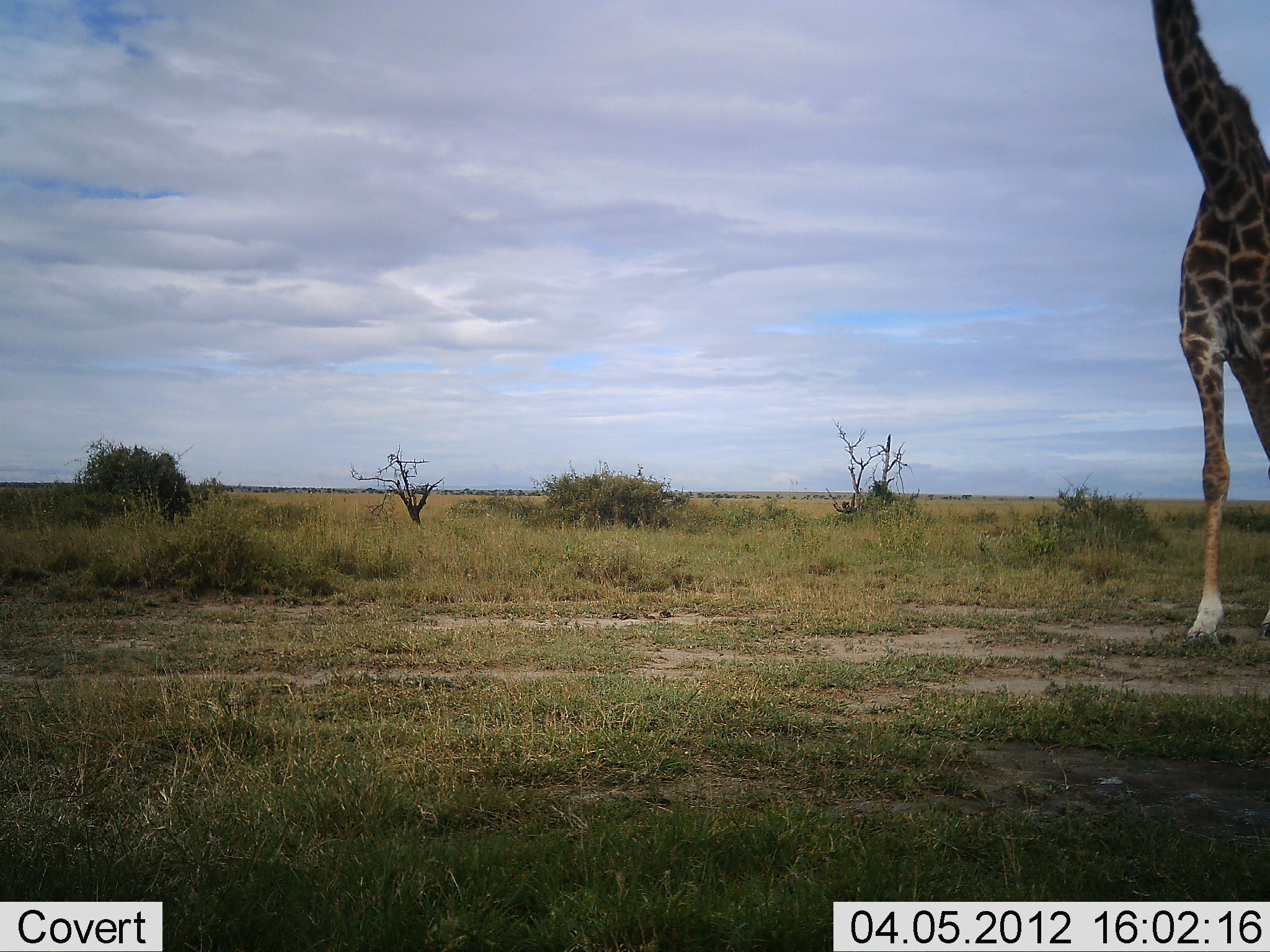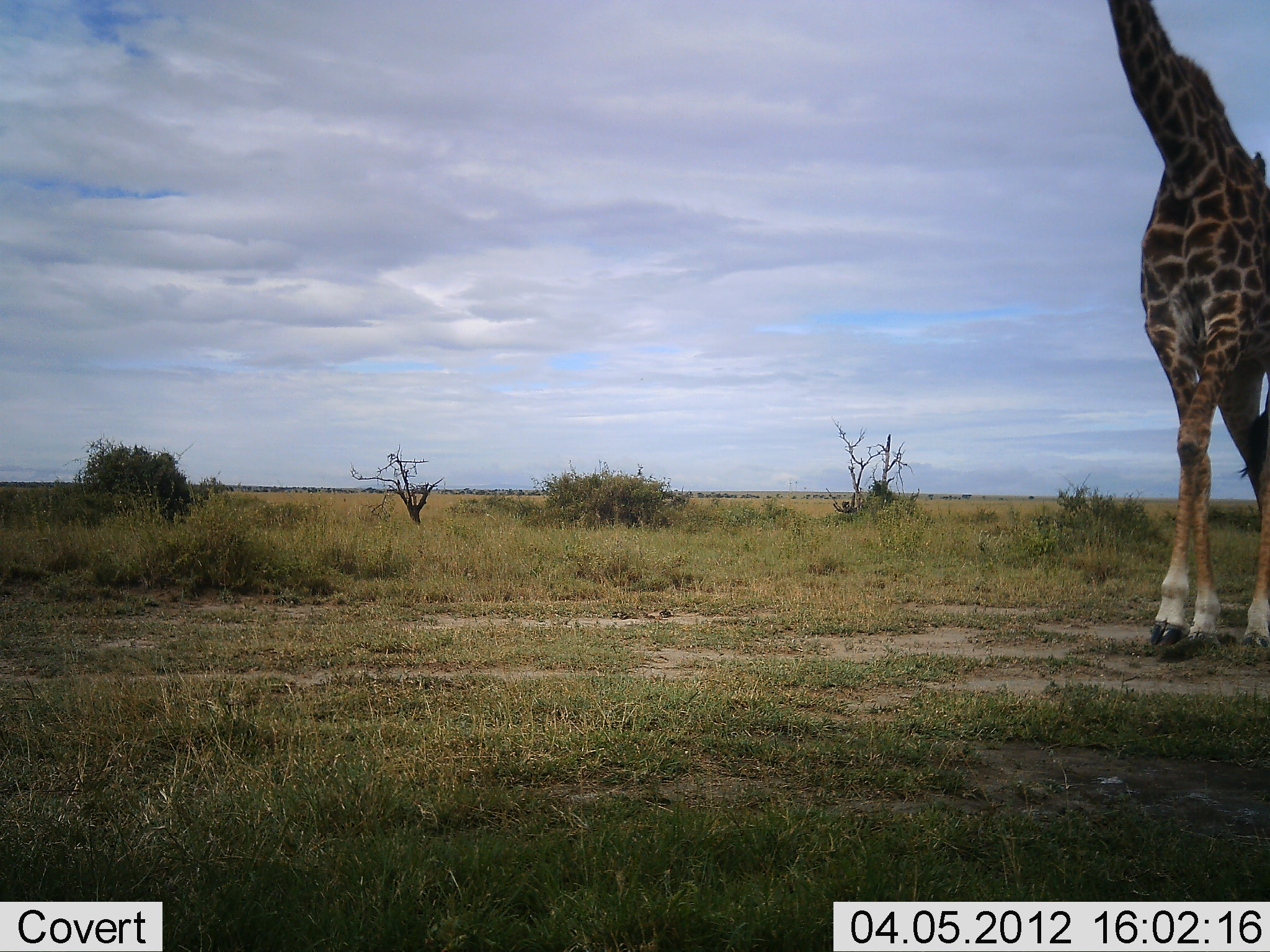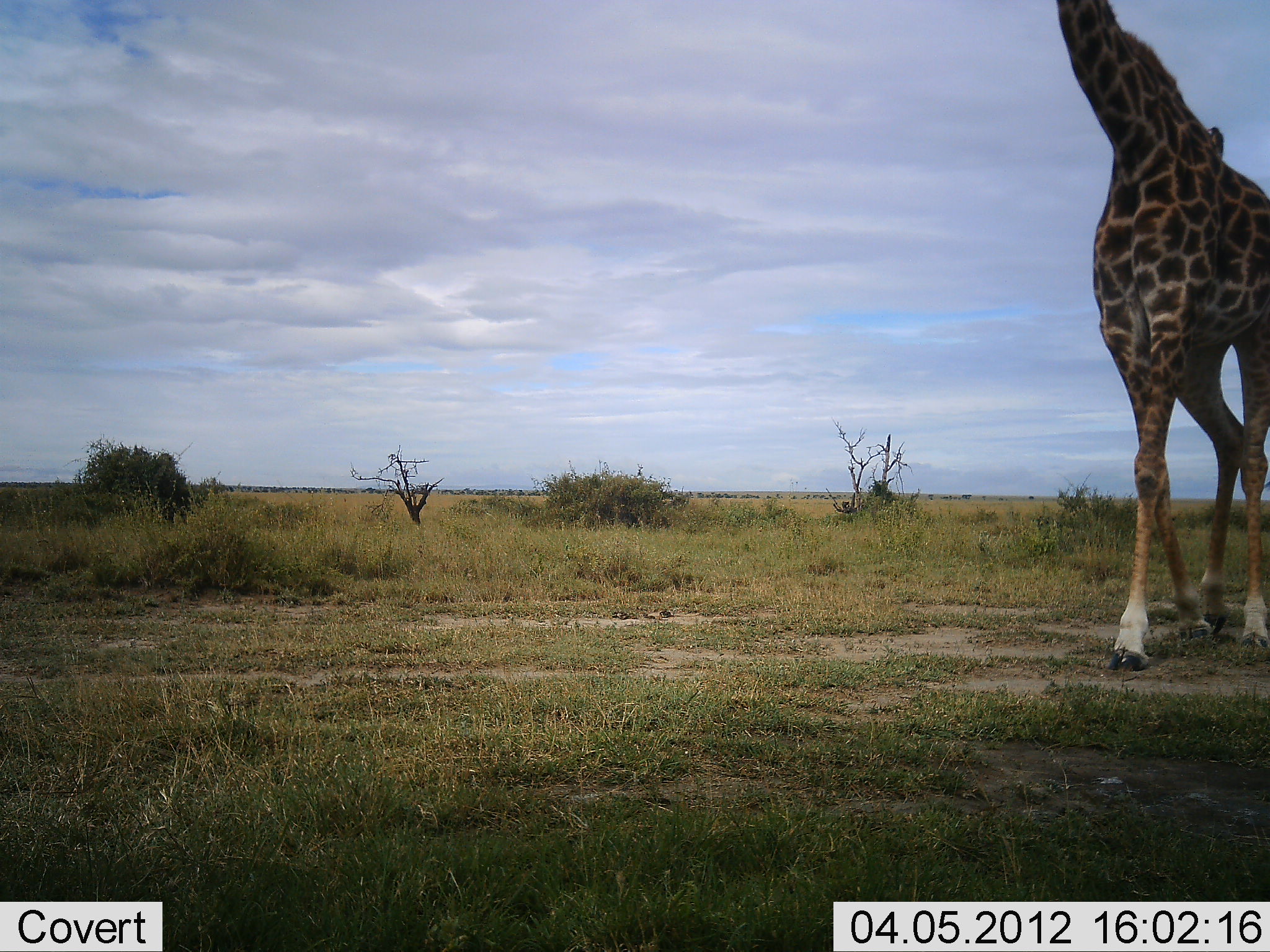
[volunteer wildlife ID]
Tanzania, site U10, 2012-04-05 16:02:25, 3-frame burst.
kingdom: Animalia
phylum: Chordata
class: Mammalia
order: Artiodactyla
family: Giraffidae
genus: Giraffa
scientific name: Giraffa camelopardalis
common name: giraffe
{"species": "giraffe (Giraffa camelopardalis)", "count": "1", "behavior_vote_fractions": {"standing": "8%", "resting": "0%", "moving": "96%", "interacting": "0%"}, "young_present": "0%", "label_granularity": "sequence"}